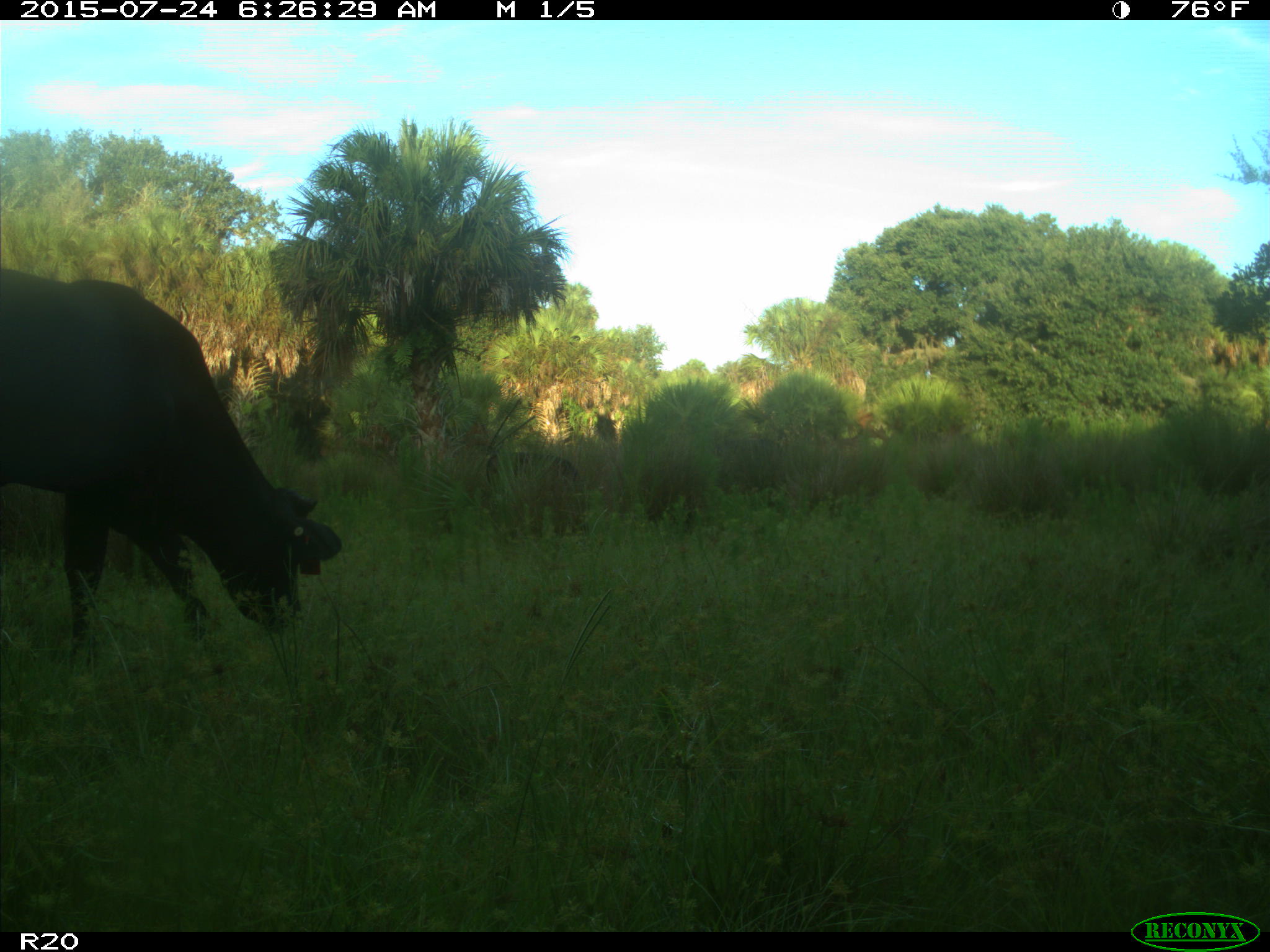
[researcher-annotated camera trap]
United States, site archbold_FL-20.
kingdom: Animalia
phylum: Chordata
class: Mammalia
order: Artiodactyla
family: Bovidae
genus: Bos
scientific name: Bos taurus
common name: domestic cow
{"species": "Bos taurus (domestic cow)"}